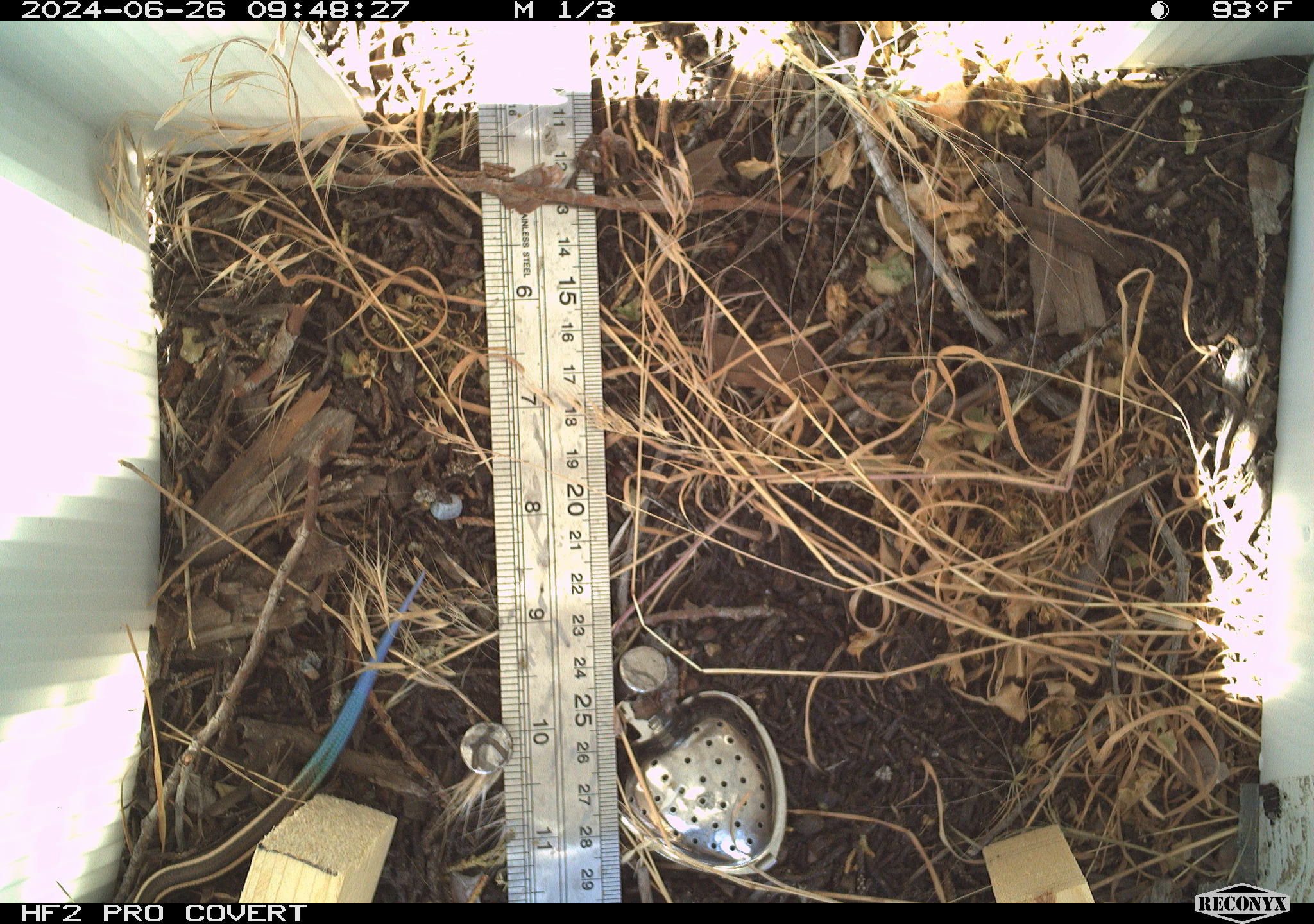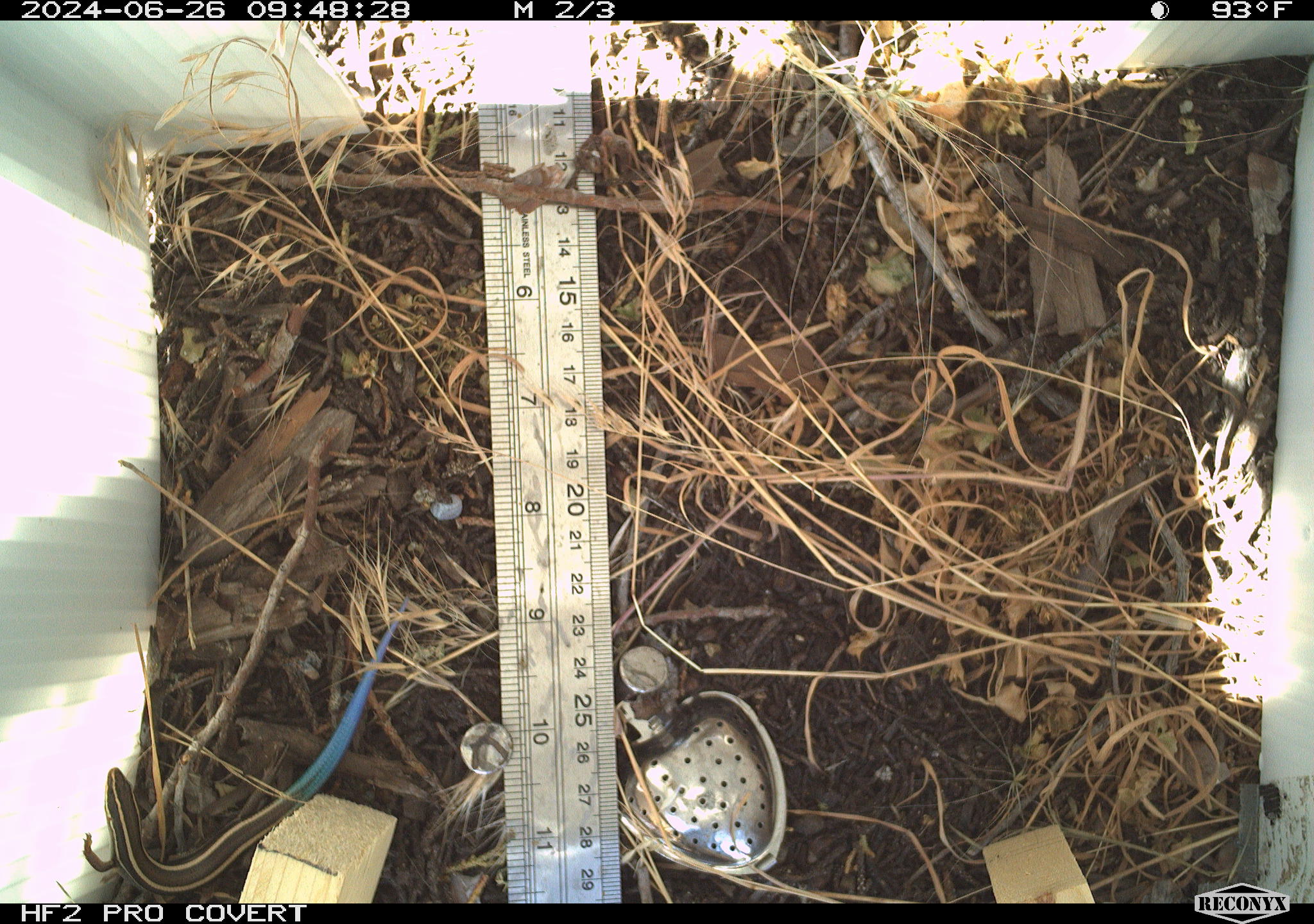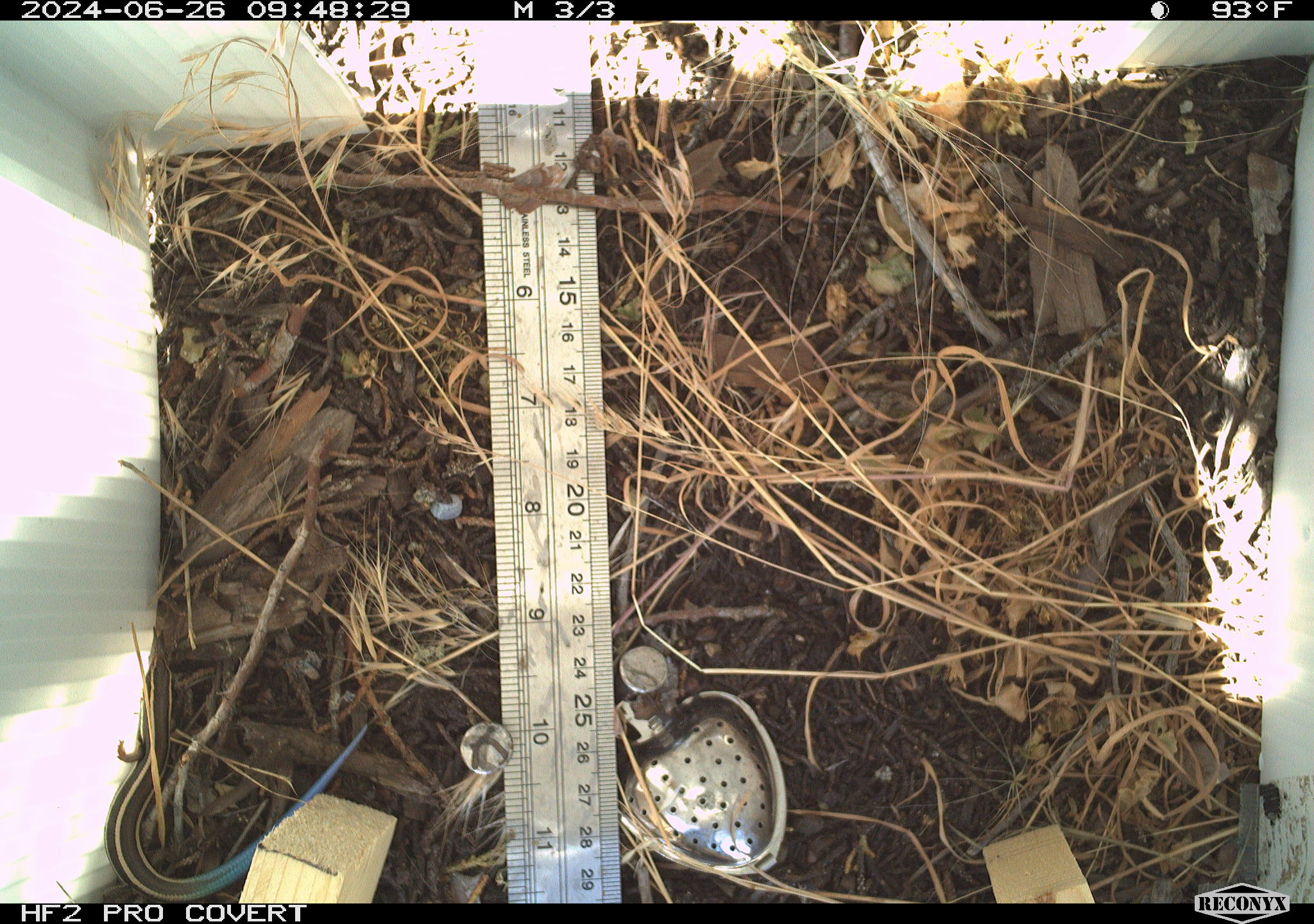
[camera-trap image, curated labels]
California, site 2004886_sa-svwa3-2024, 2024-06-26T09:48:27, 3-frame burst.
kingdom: Animalia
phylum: Chordata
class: Reptilia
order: Squamata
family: Scincidae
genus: Plestiodon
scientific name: Plestiodon skiltonianus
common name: western skink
Western skink (Plestiodon skiltonianus).